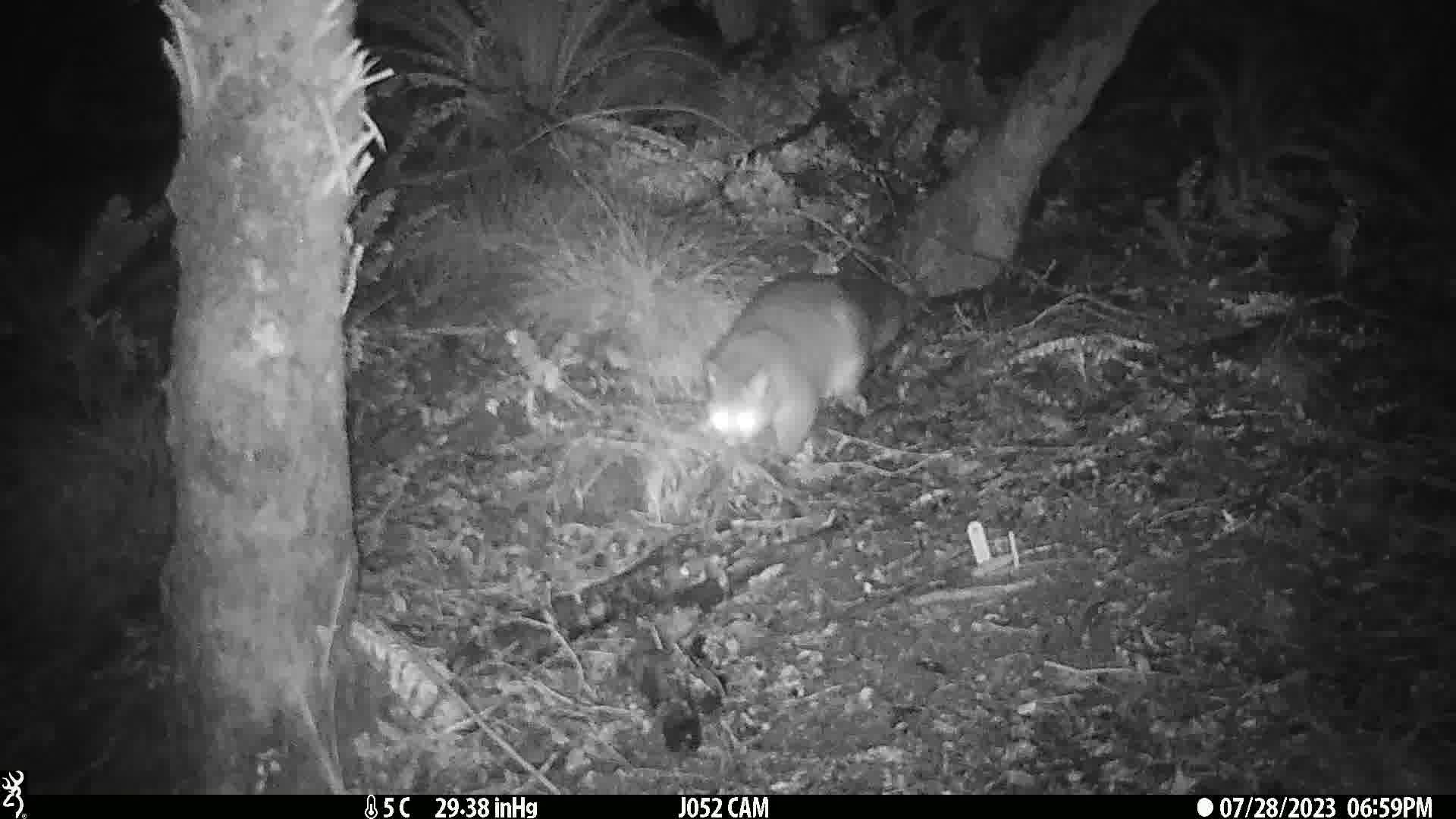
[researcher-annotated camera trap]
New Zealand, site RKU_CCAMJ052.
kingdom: Animalia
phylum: Chordata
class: Mammalia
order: Diprotodontia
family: Phalangeridae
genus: Trichosurus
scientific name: Trichosurus vulpecula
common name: common brushtail possum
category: possum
Possum (common brushtail possum) (Trichosurus vulpecula).